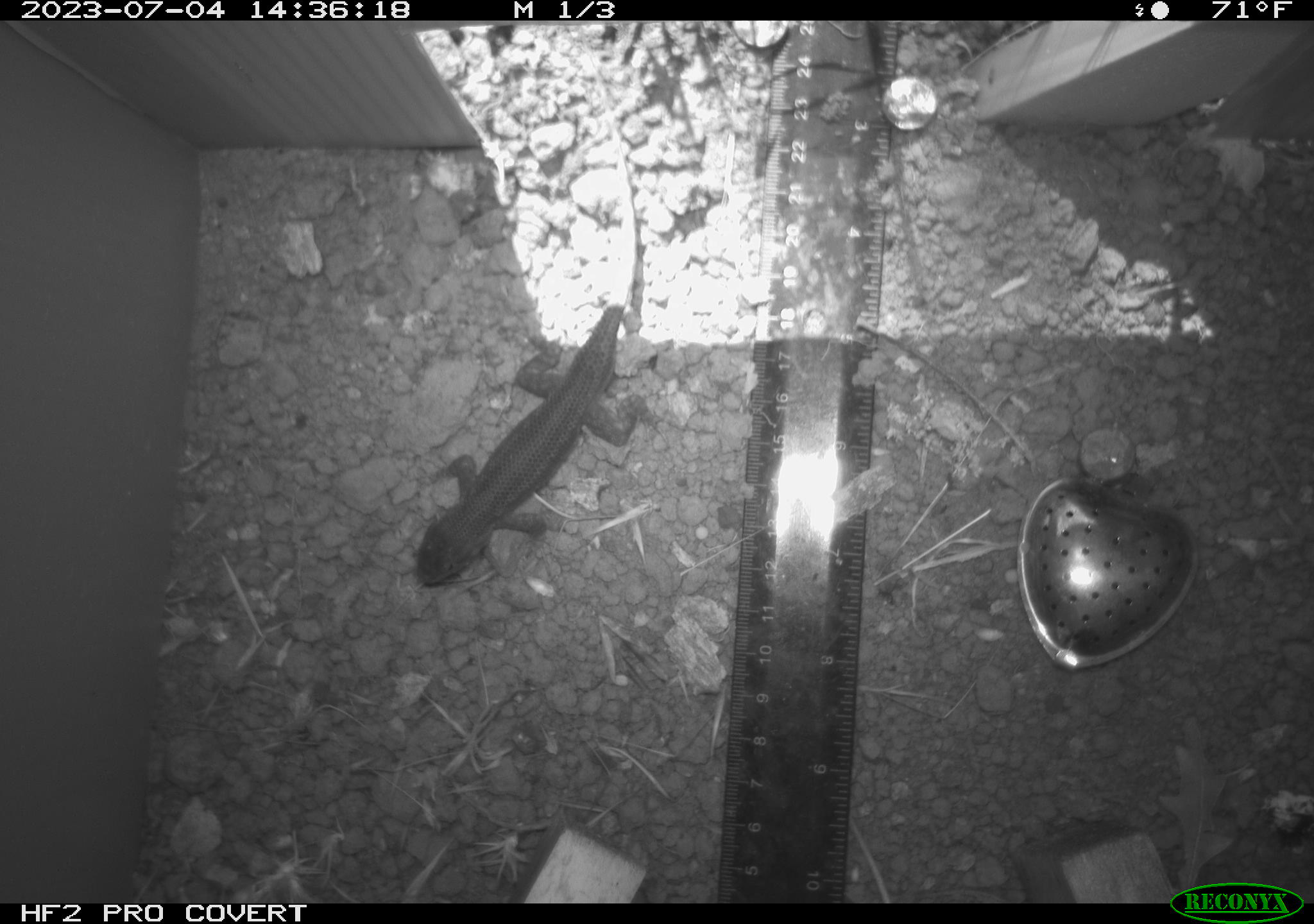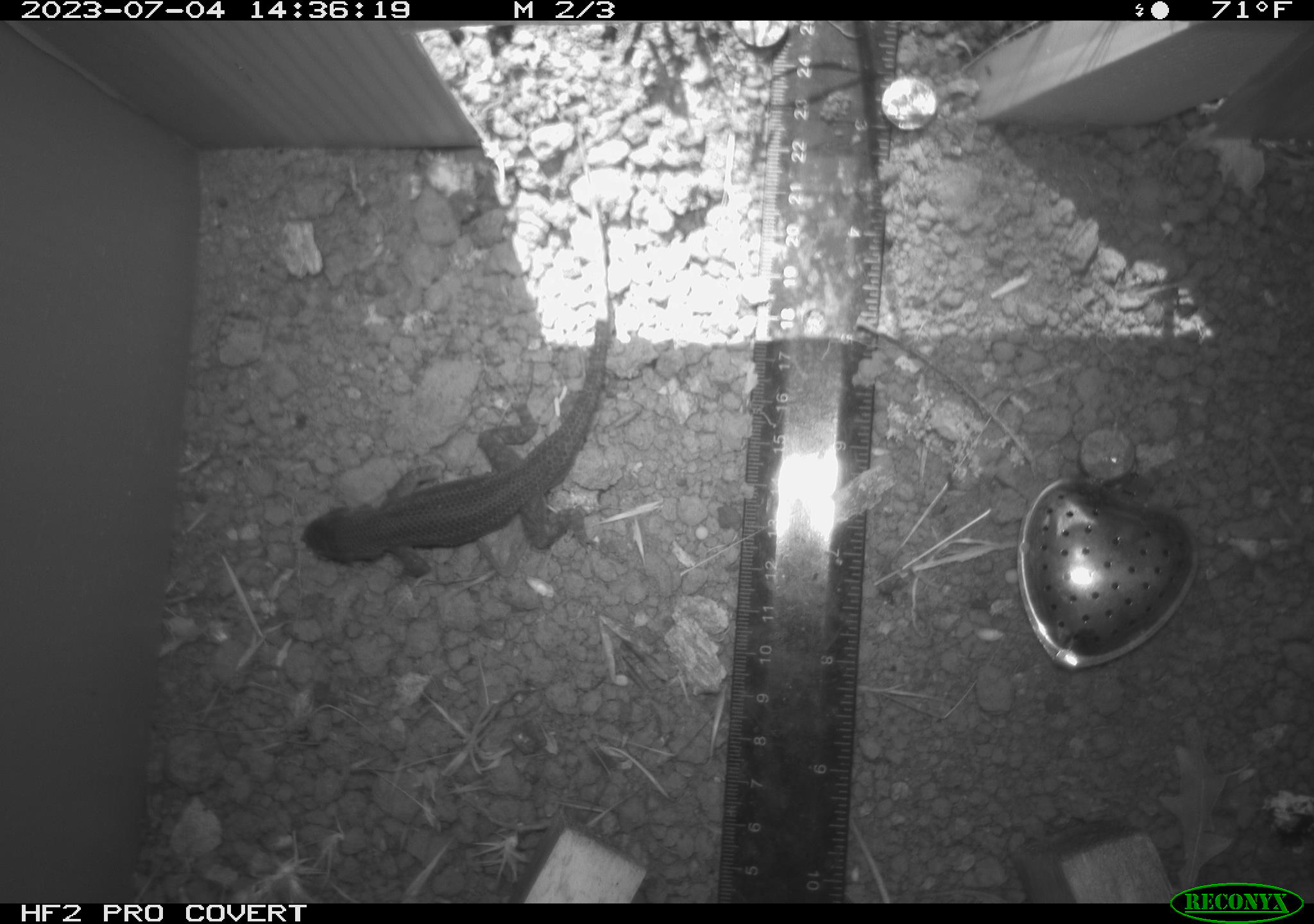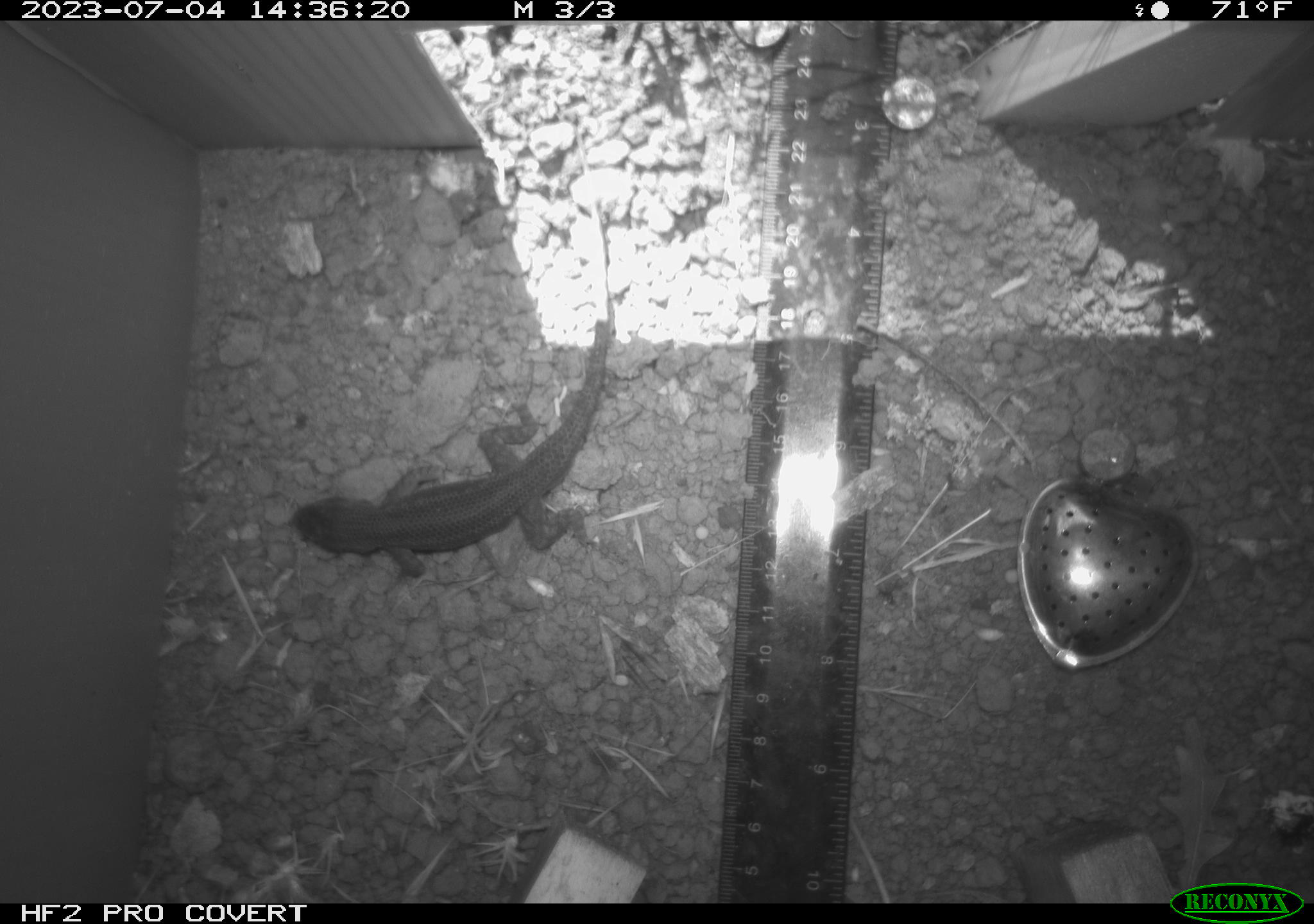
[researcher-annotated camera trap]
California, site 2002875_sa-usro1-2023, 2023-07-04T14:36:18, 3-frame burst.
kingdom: Animalia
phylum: Chordata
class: Reptilia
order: Squamata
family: Phrynosomatidae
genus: Sceloporus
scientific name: Sceloporus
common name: spiny lizards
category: sceloporus species